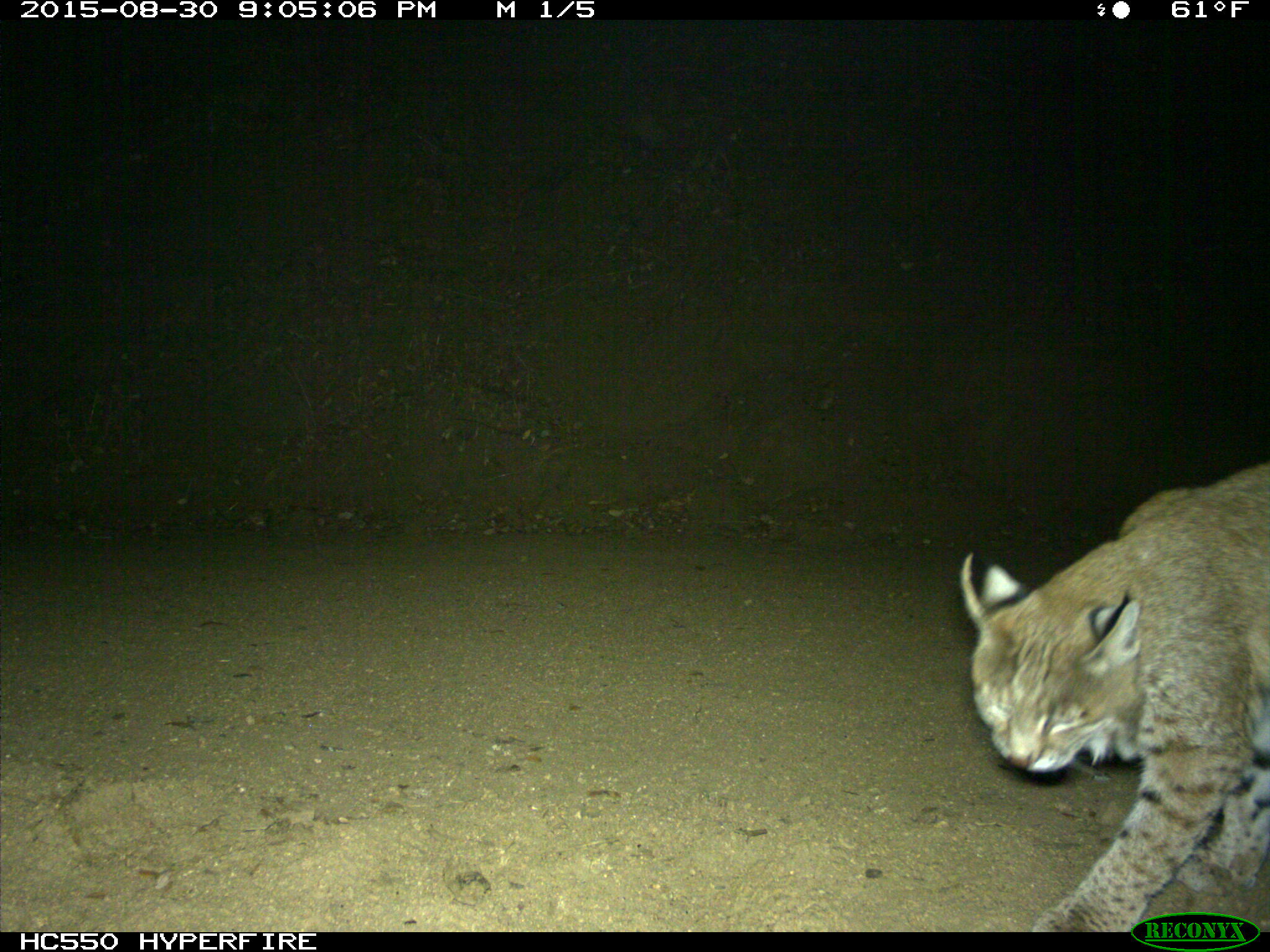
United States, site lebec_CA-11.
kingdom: Animalia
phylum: Chordata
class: Mammalia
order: Carnivora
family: Felidae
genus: Lynx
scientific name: Lynx rufus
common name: bobcat